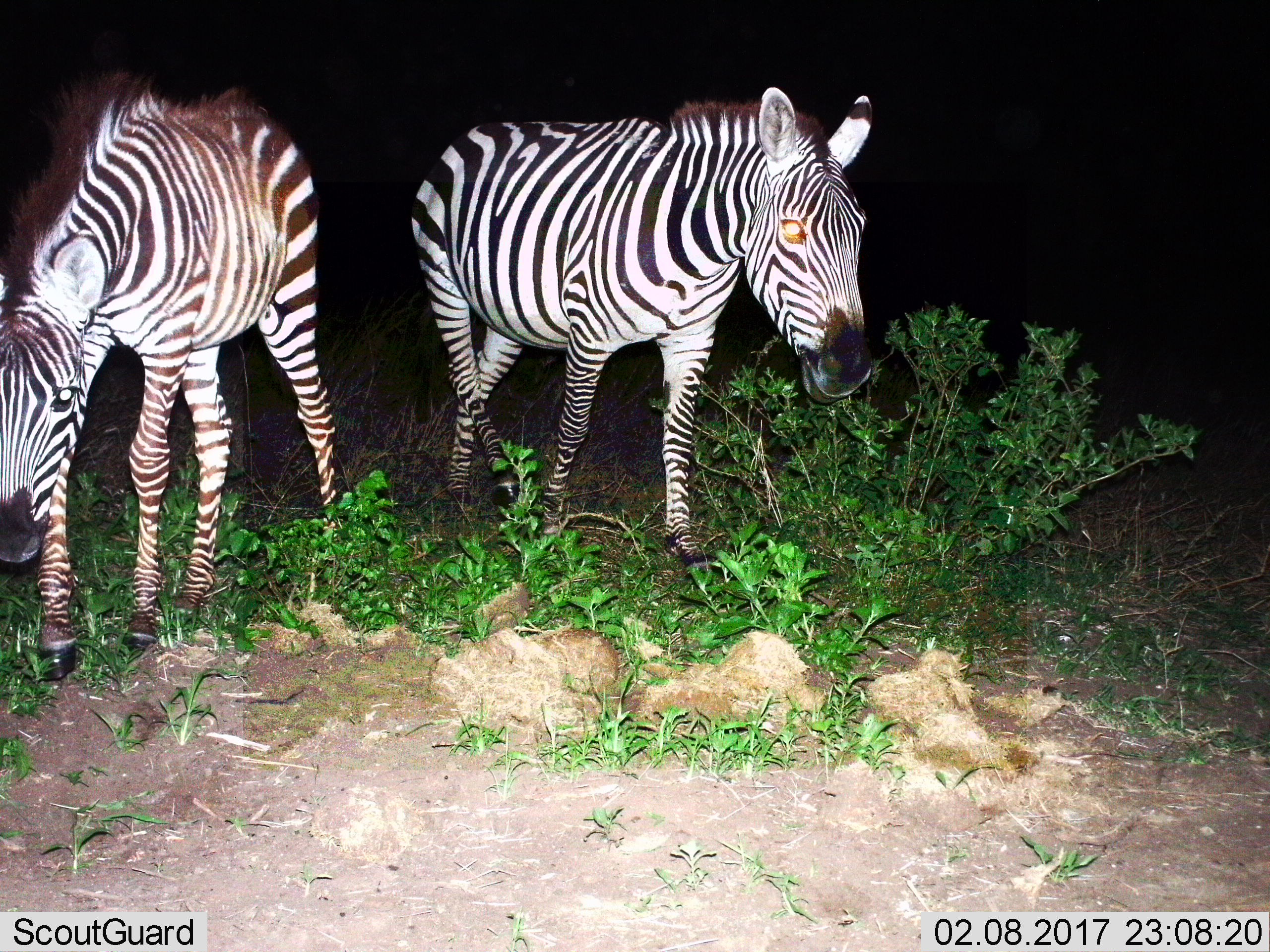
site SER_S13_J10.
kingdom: Animalia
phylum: Chordata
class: Mammalia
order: Perissodactyla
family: Equidae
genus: Equus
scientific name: Equus quagga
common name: plains zebra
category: zebraplains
Zebraplains (plains zebra) (Equus quagga), count 2. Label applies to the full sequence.